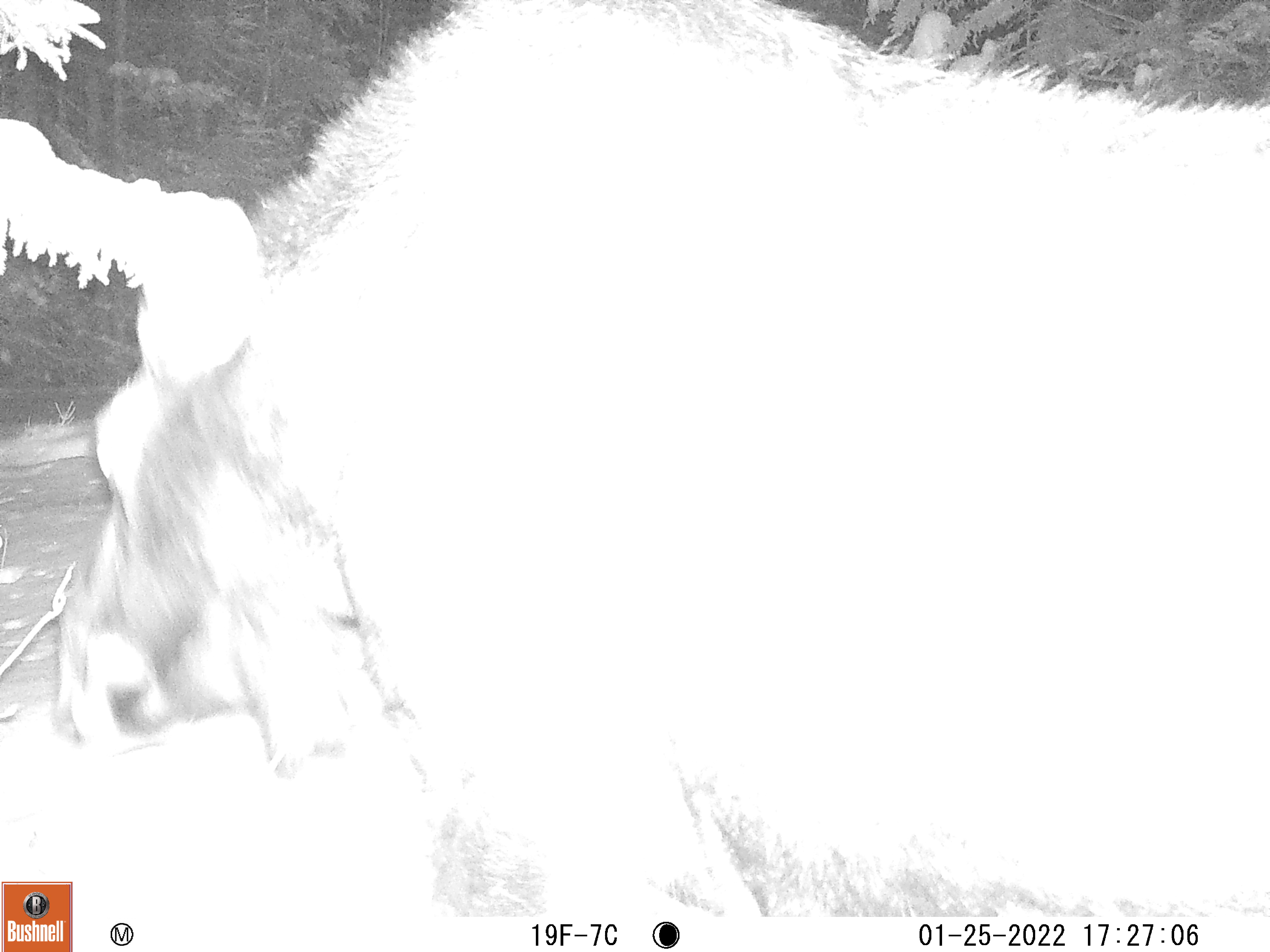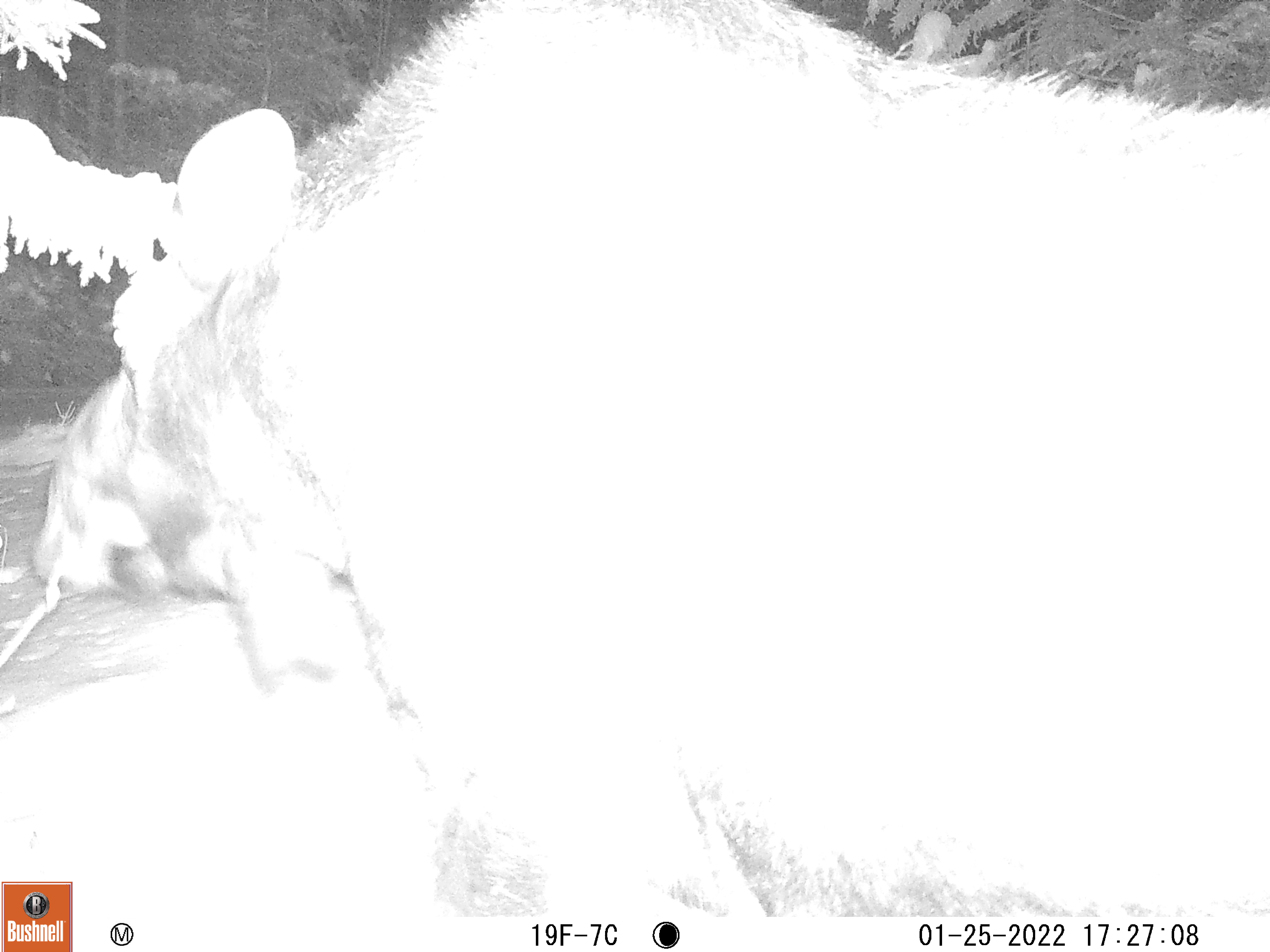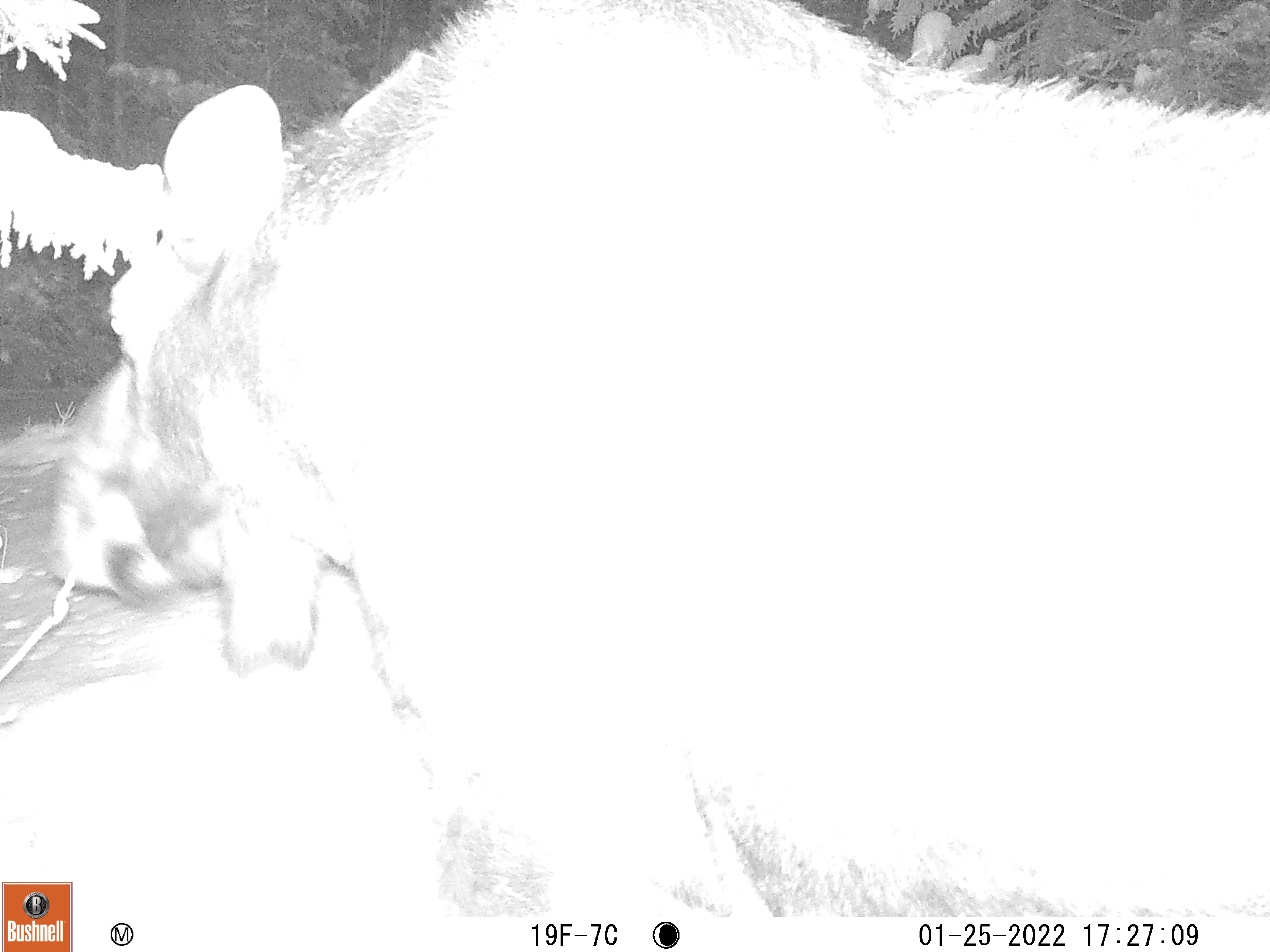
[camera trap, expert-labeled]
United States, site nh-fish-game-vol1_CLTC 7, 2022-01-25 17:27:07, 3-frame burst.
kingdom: Animalia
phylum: Chordata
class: Mammalia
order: Artiodactyla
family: Cervidae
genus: Alces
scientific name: Alces alces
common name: moose